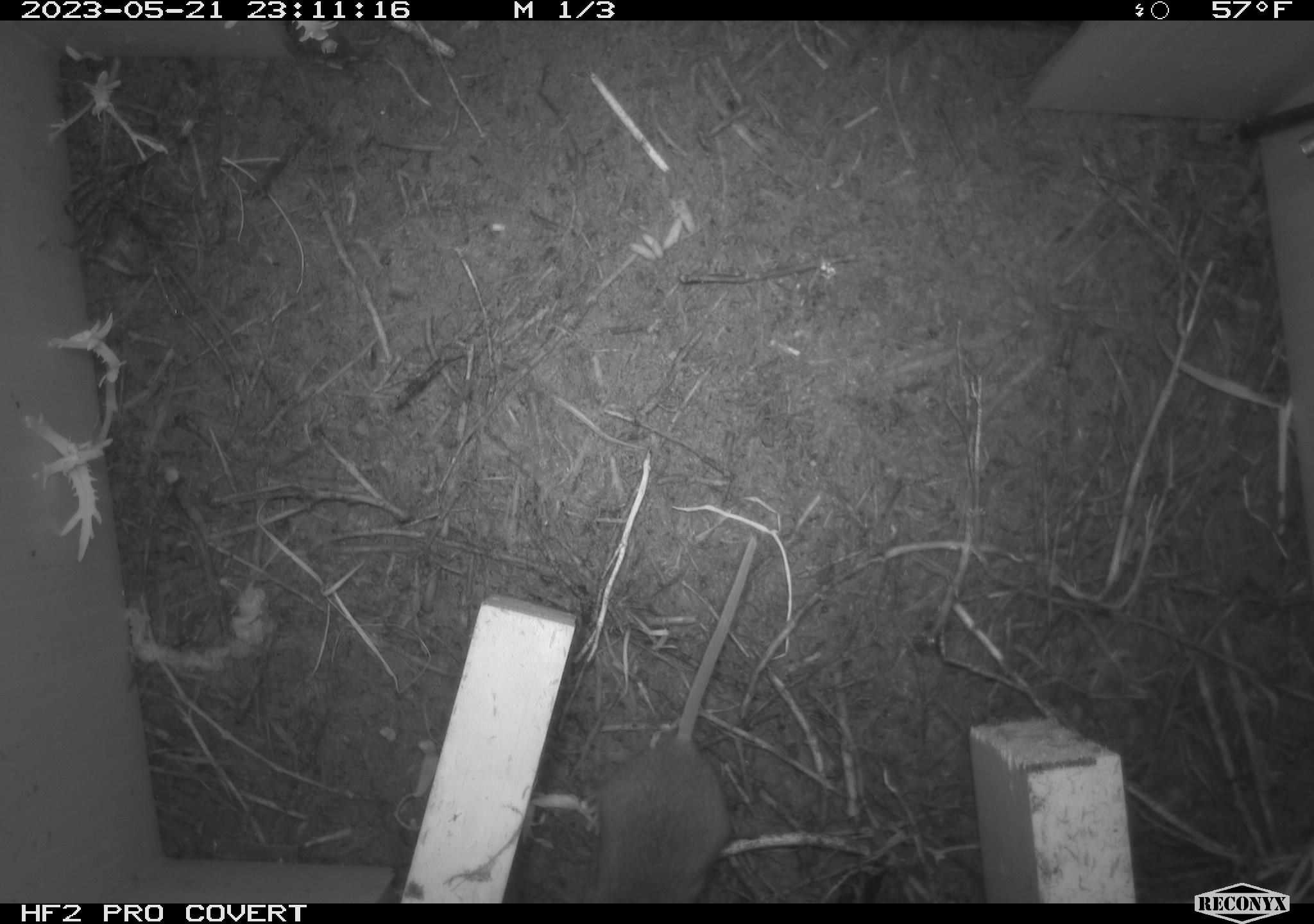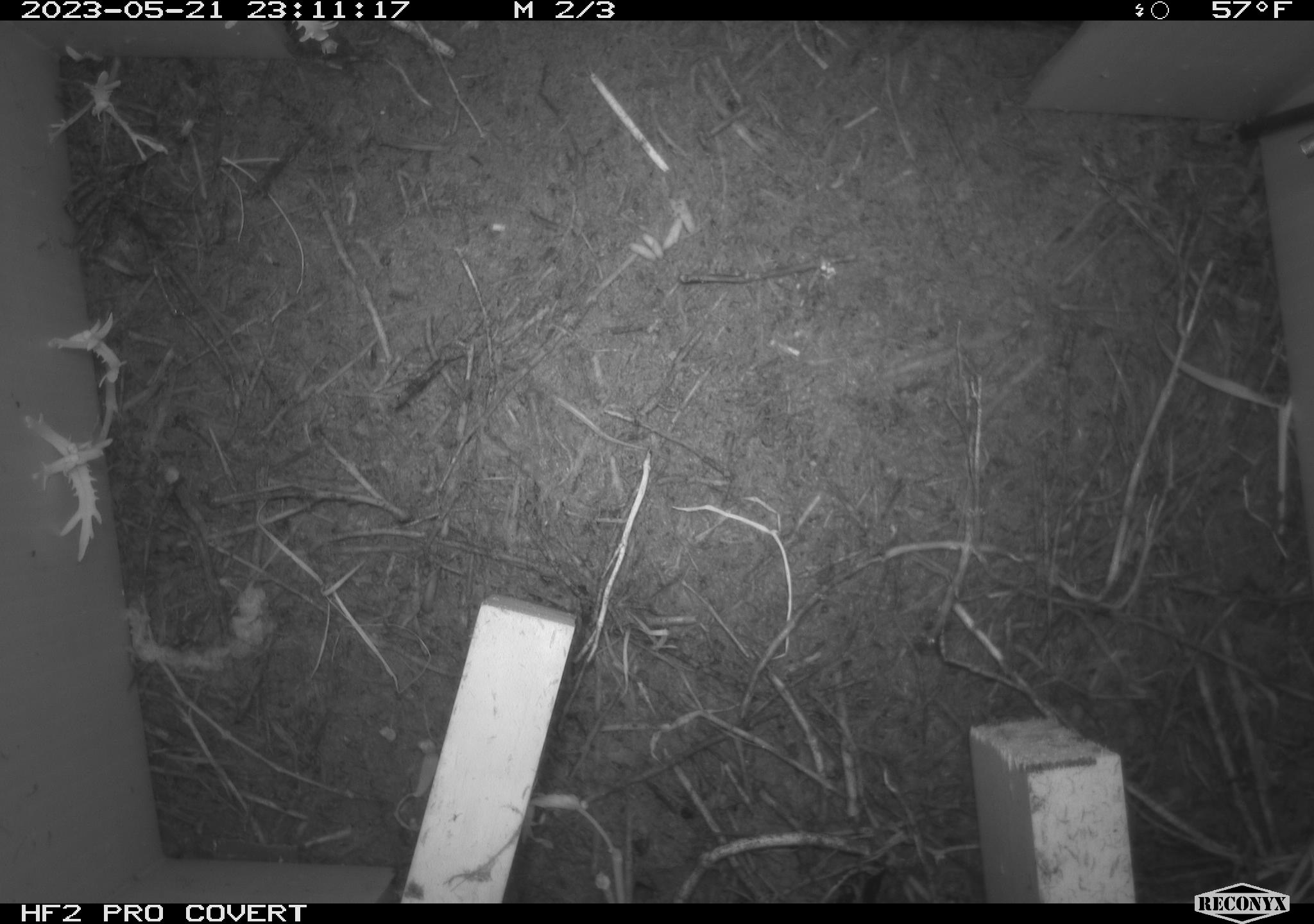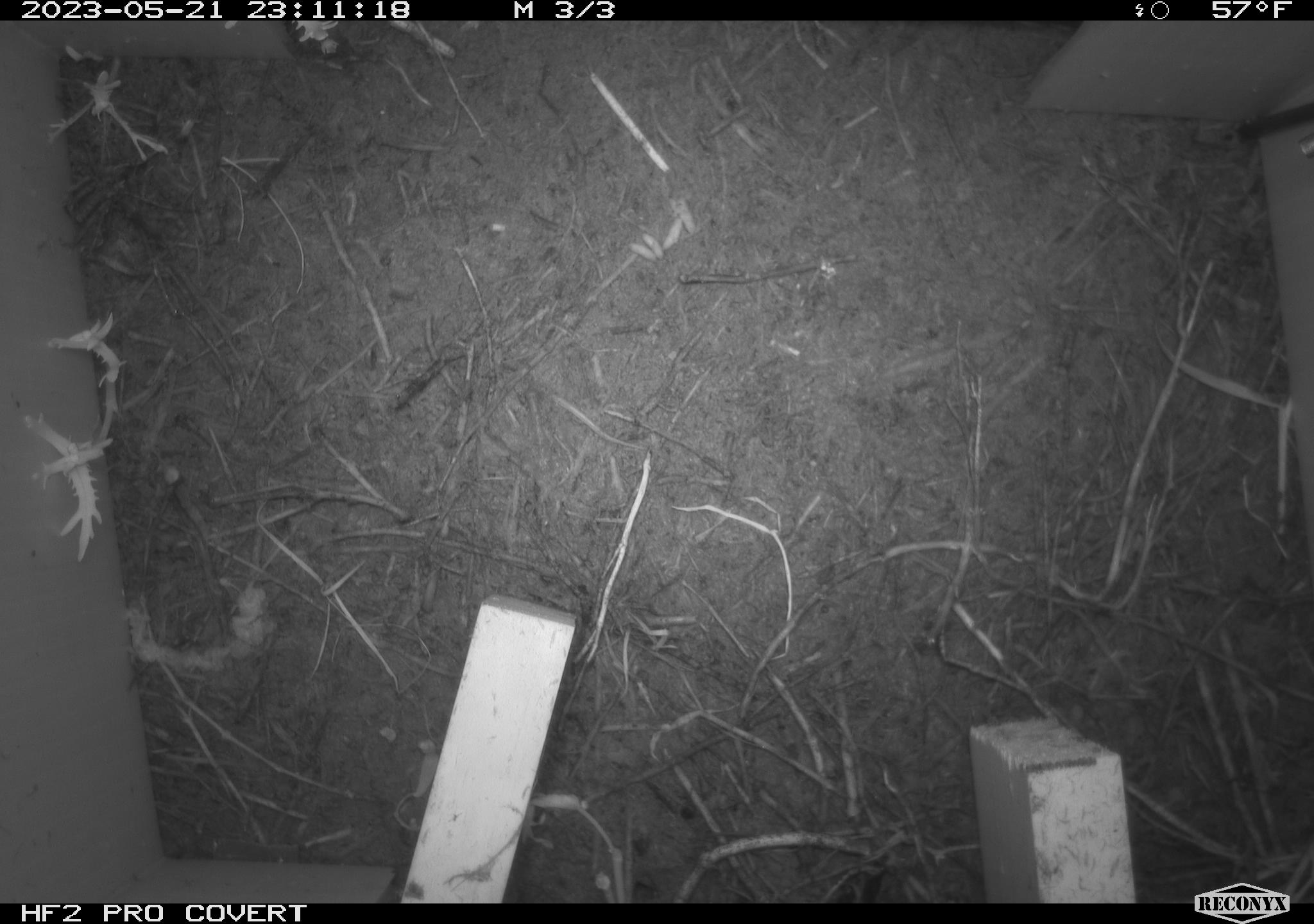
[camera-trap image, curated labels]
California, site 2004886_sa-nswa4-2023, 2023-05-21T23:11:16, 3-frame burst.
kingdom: Animalia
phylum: Chordata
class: Mammalia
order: Rodentia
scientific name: Rodentia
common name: rodent